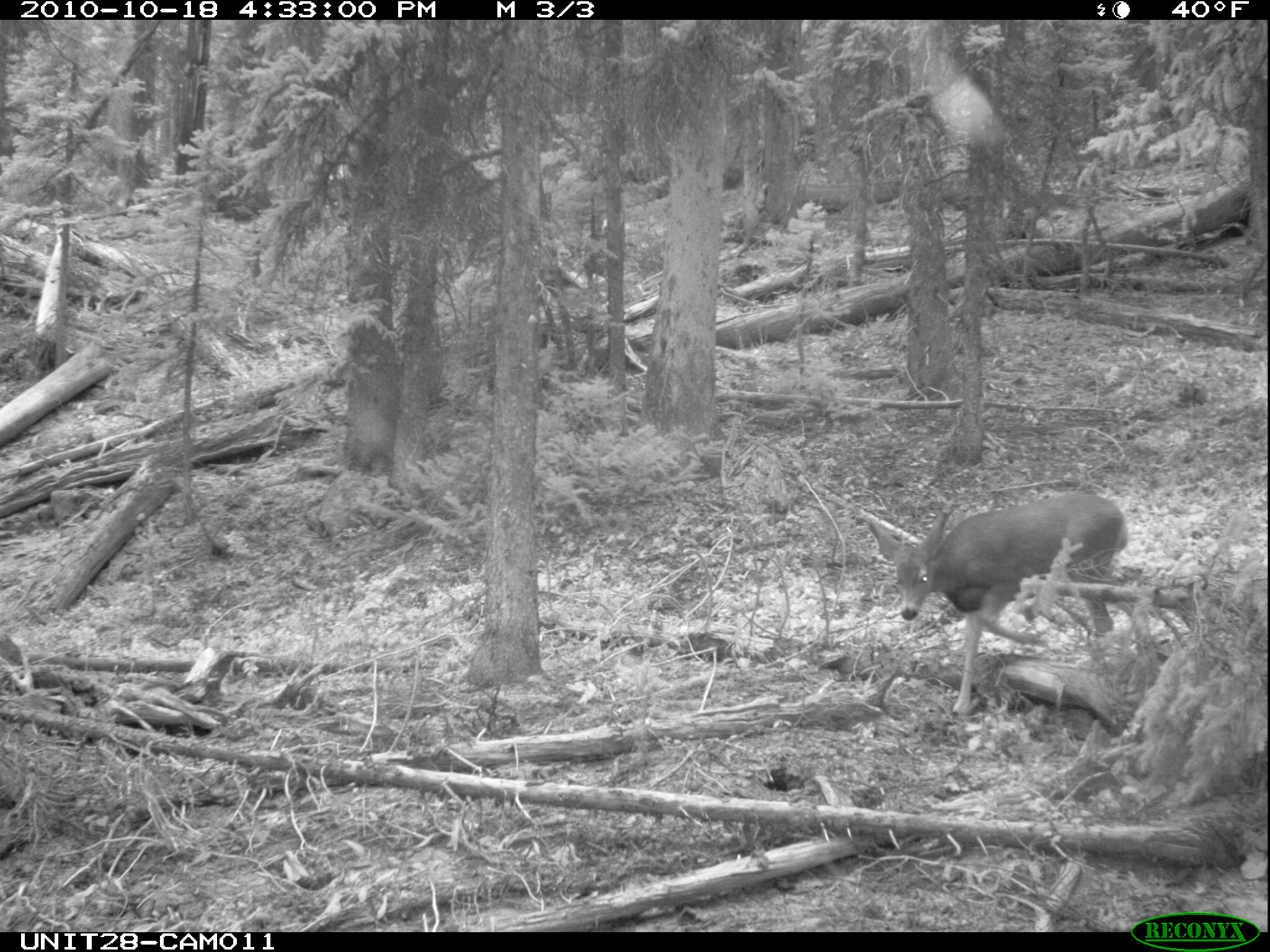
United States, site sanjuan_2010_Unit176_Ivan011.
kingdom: Animalia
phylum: Chordata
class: Mammalia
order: Artiodactyla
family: Cervidae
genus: Odocoileus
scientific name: Odocoileus hemionus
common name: mule deer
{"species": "Odocoileus hemionus (mule deer)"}